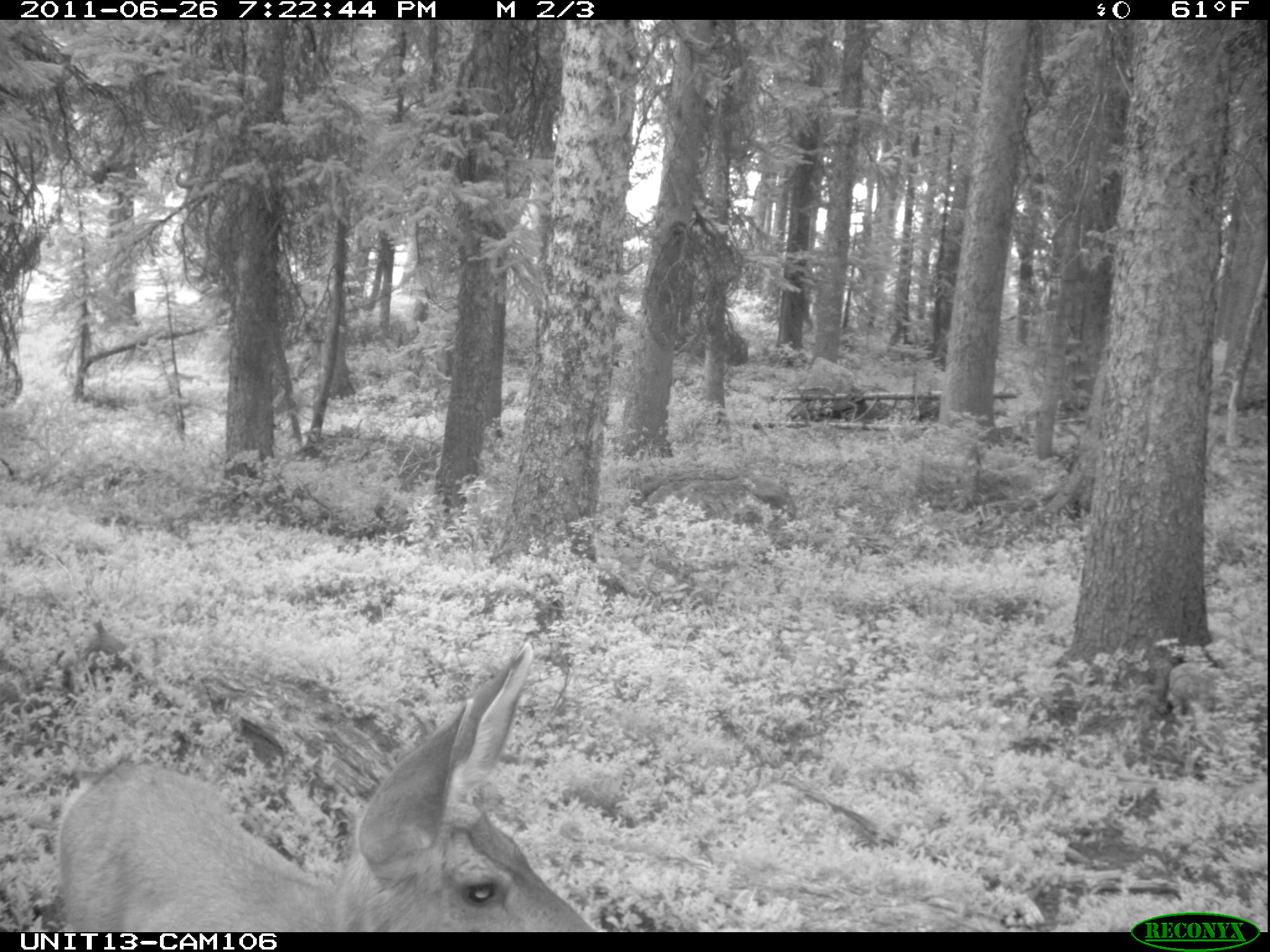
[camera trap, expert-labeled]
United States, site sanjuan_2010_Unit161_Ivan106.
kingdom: Animalia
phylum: Chordata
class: Mammalia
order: Artiodactyla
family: Cervidae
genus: Odocoileus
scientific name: Odocoileus hemionus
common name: mule deer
Odocoileus hemionus (mule deer).